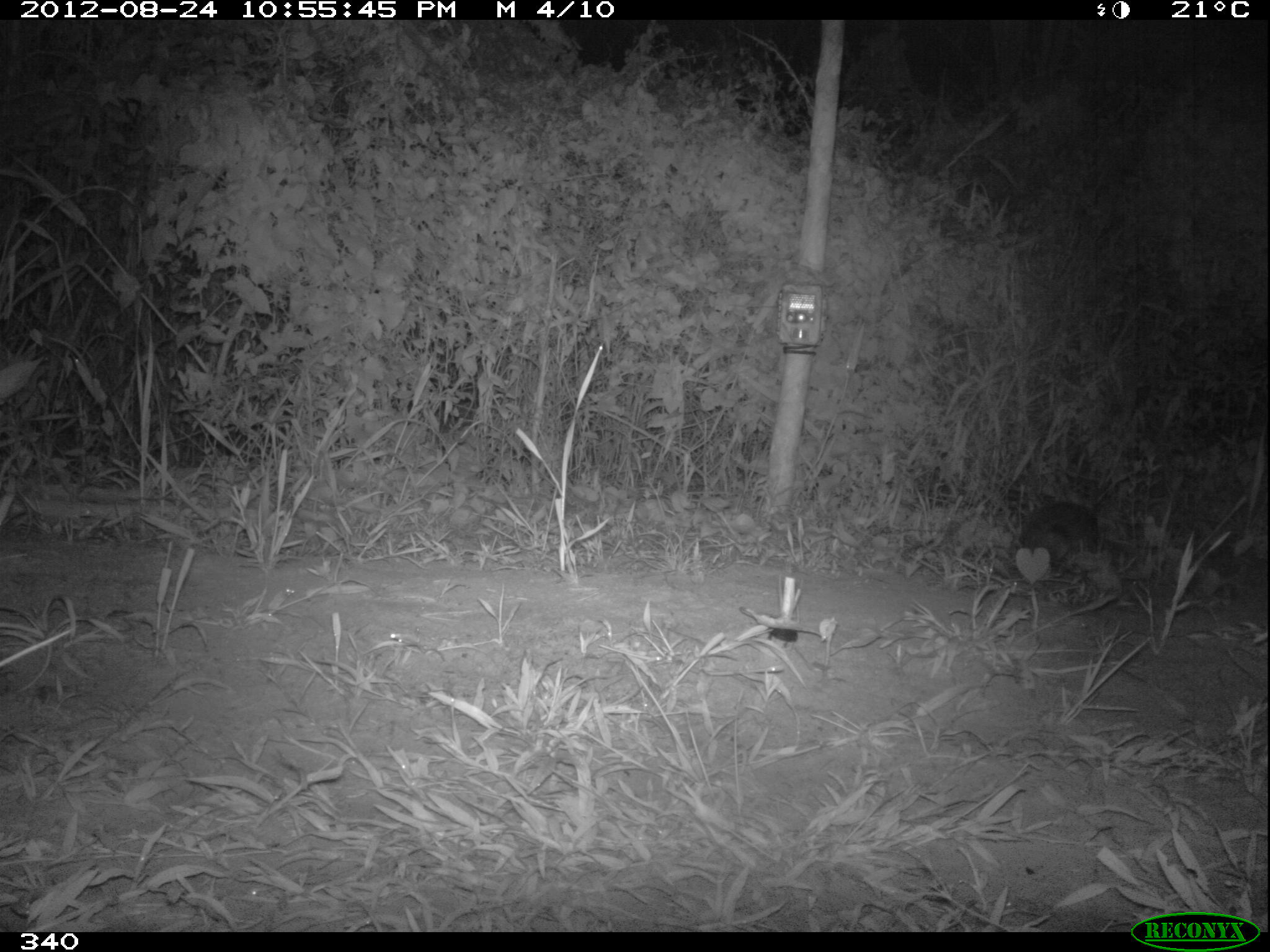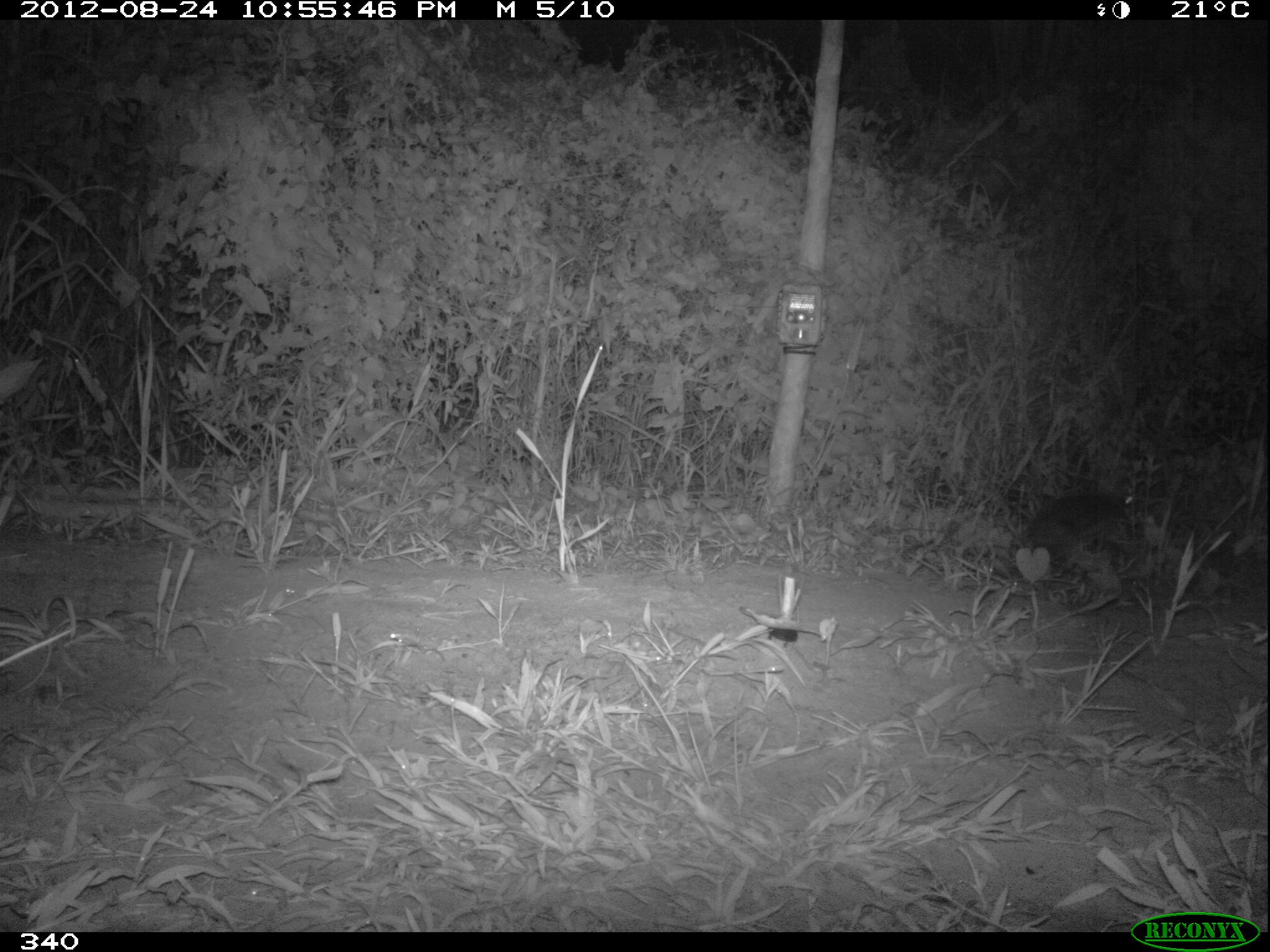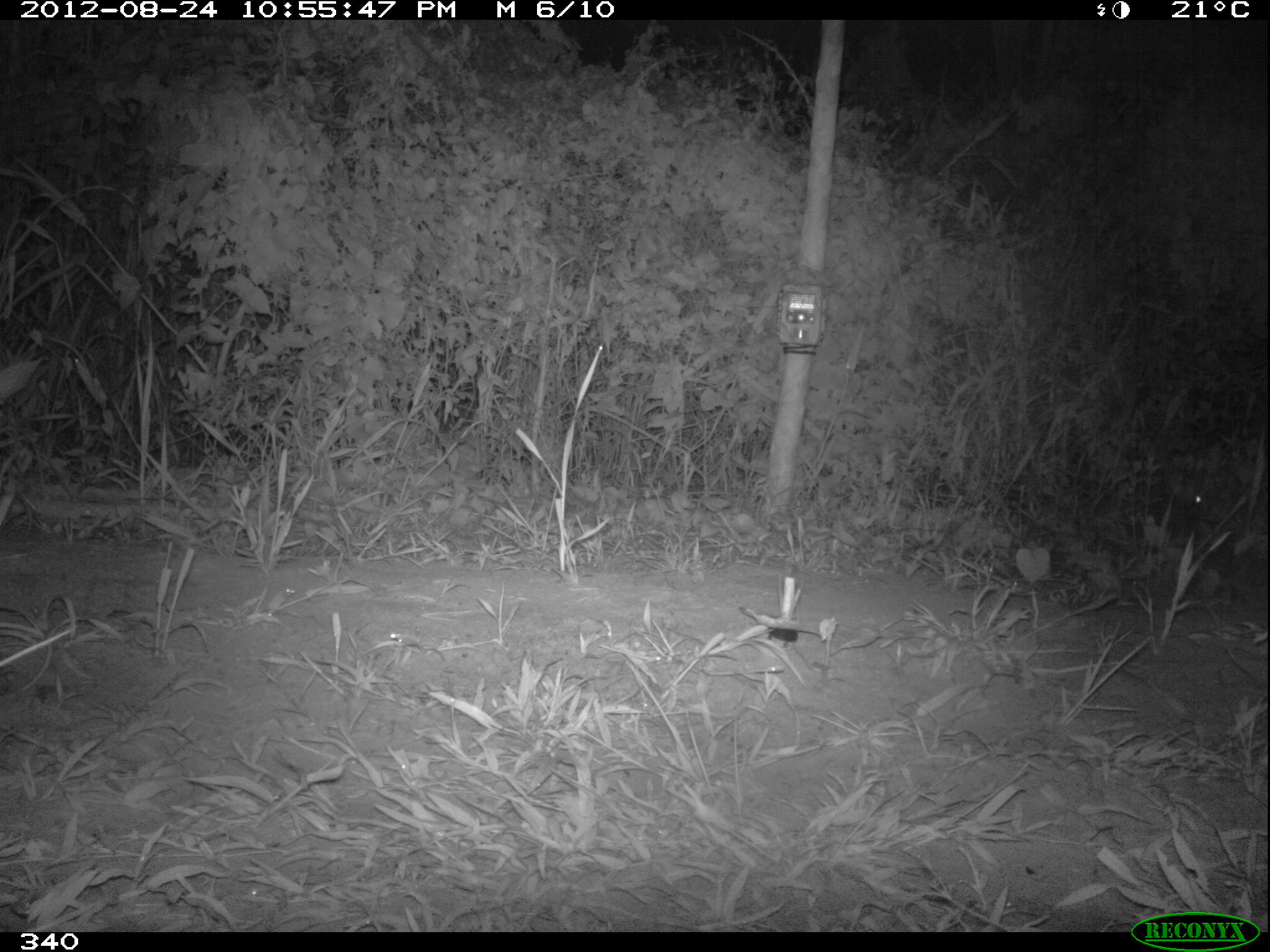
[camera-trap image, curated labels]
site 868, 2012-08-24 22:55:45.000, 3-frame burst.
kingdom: Animalia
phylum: Chordata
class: Mammalia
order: Lagomorpha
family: Leporidae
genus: Sylvilagus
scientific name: Sylvilagus brasiliensis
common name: tapeti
Sylvilagus brasiliensis (tapeti).